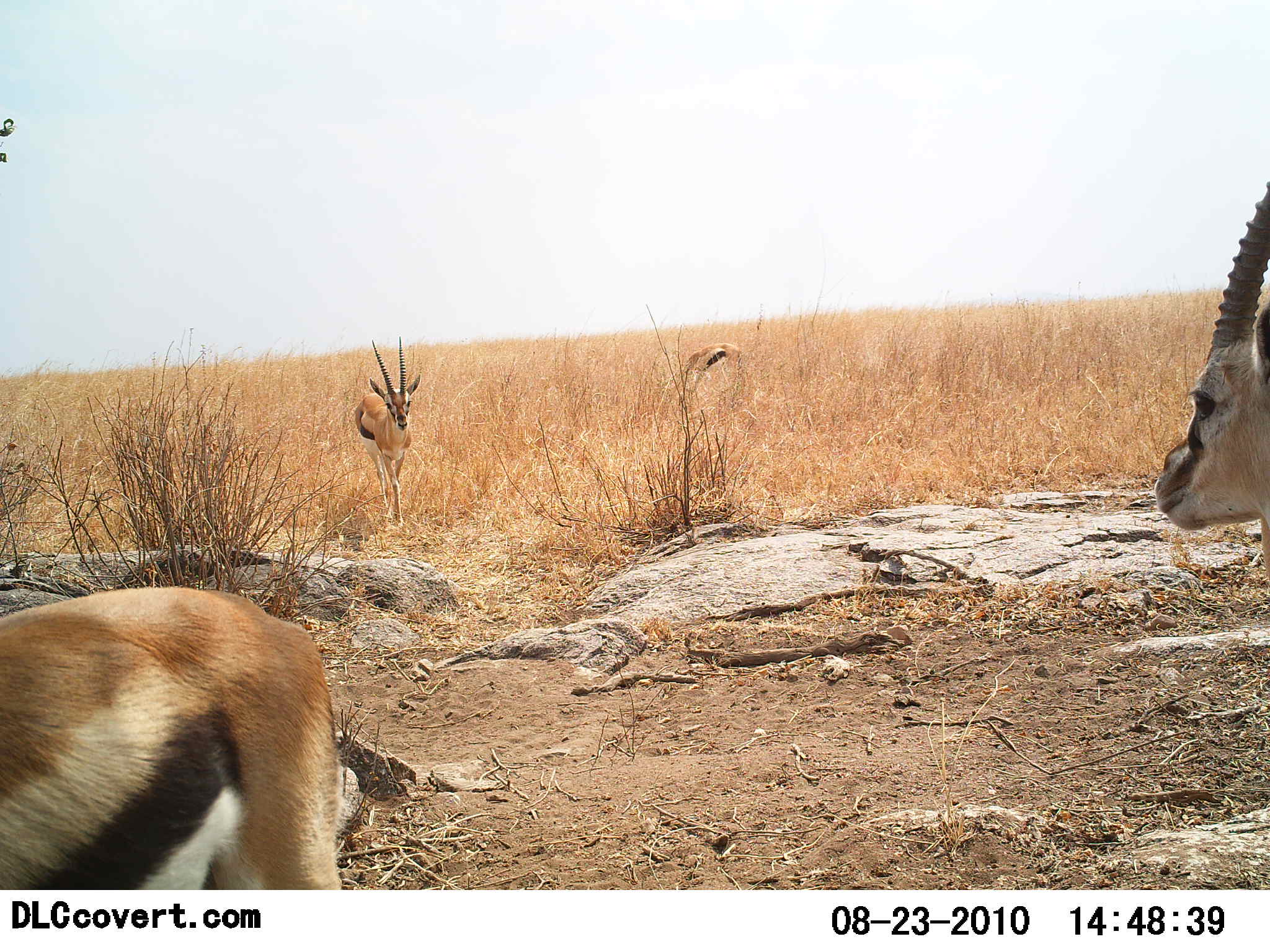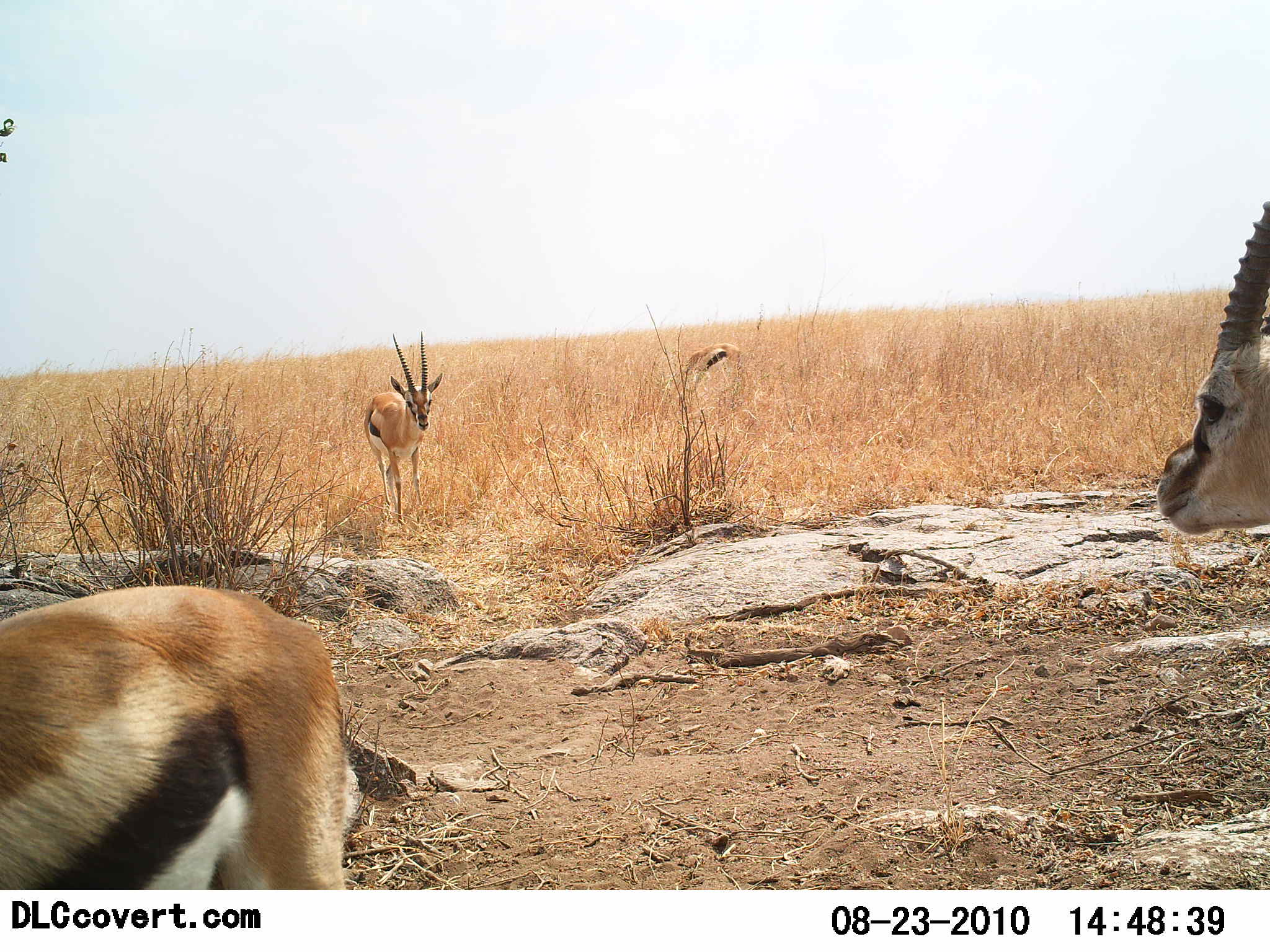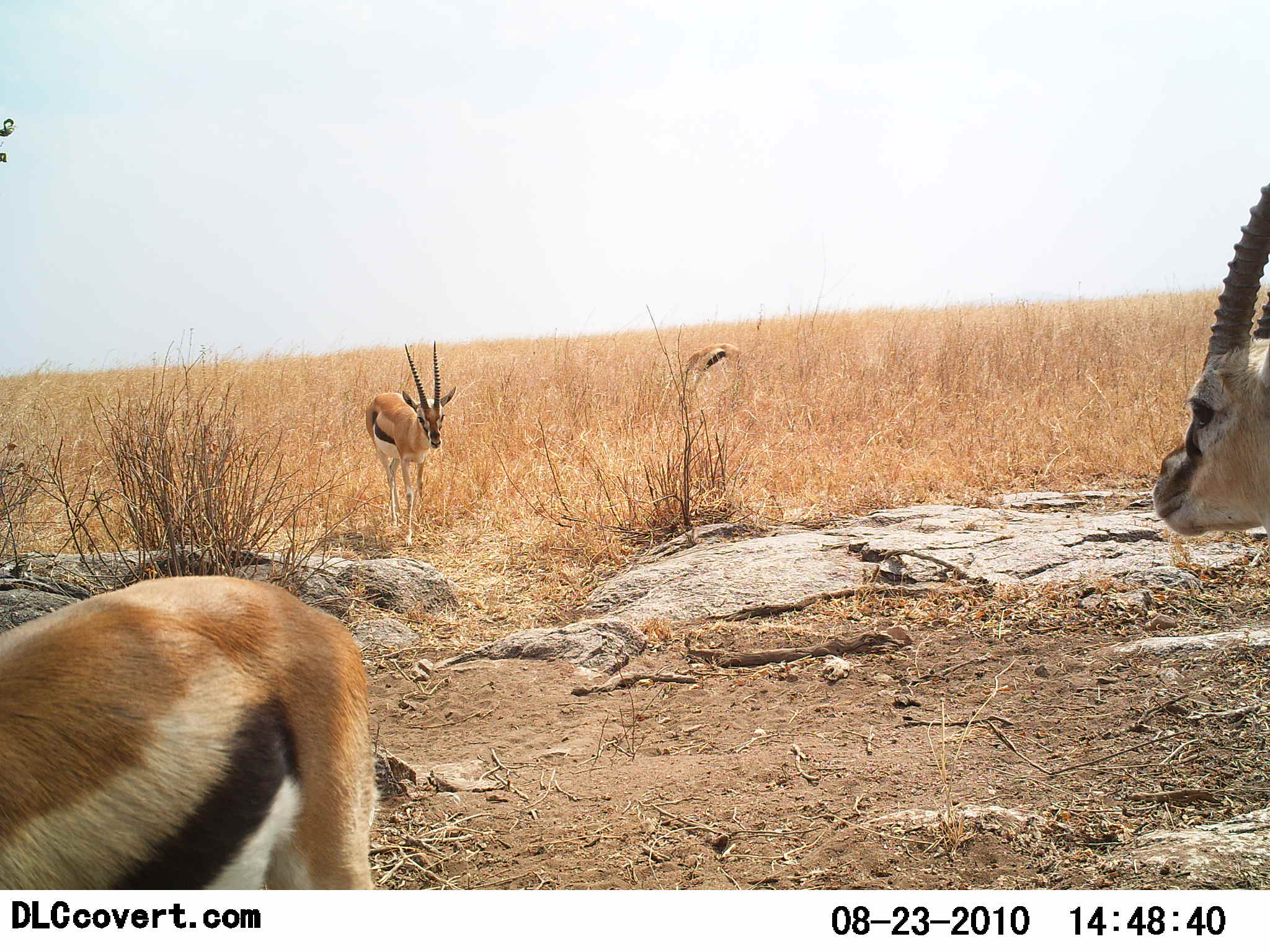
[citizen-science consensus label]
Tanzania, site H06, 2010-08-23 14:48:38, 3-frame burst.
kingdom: Animalia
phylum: Chordata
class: Mammalia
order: Artiodactyla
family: Bovidae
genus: Eudorcas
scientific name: Eudorcas thomsonii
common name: thomson's gazelle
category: gazellethomsons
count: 4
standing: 92%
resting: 8%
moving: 46%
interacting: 8%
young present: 0%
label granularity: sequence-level